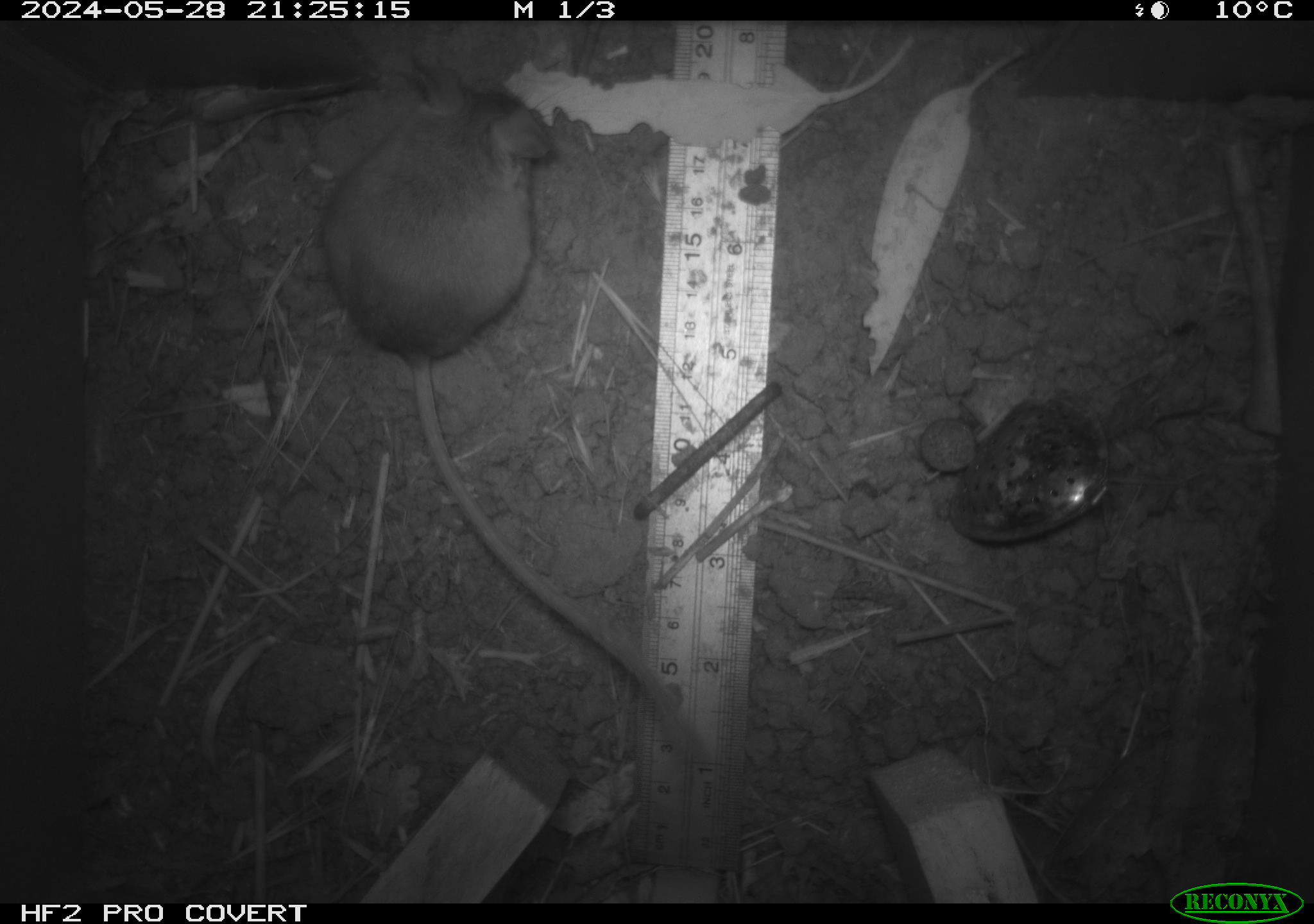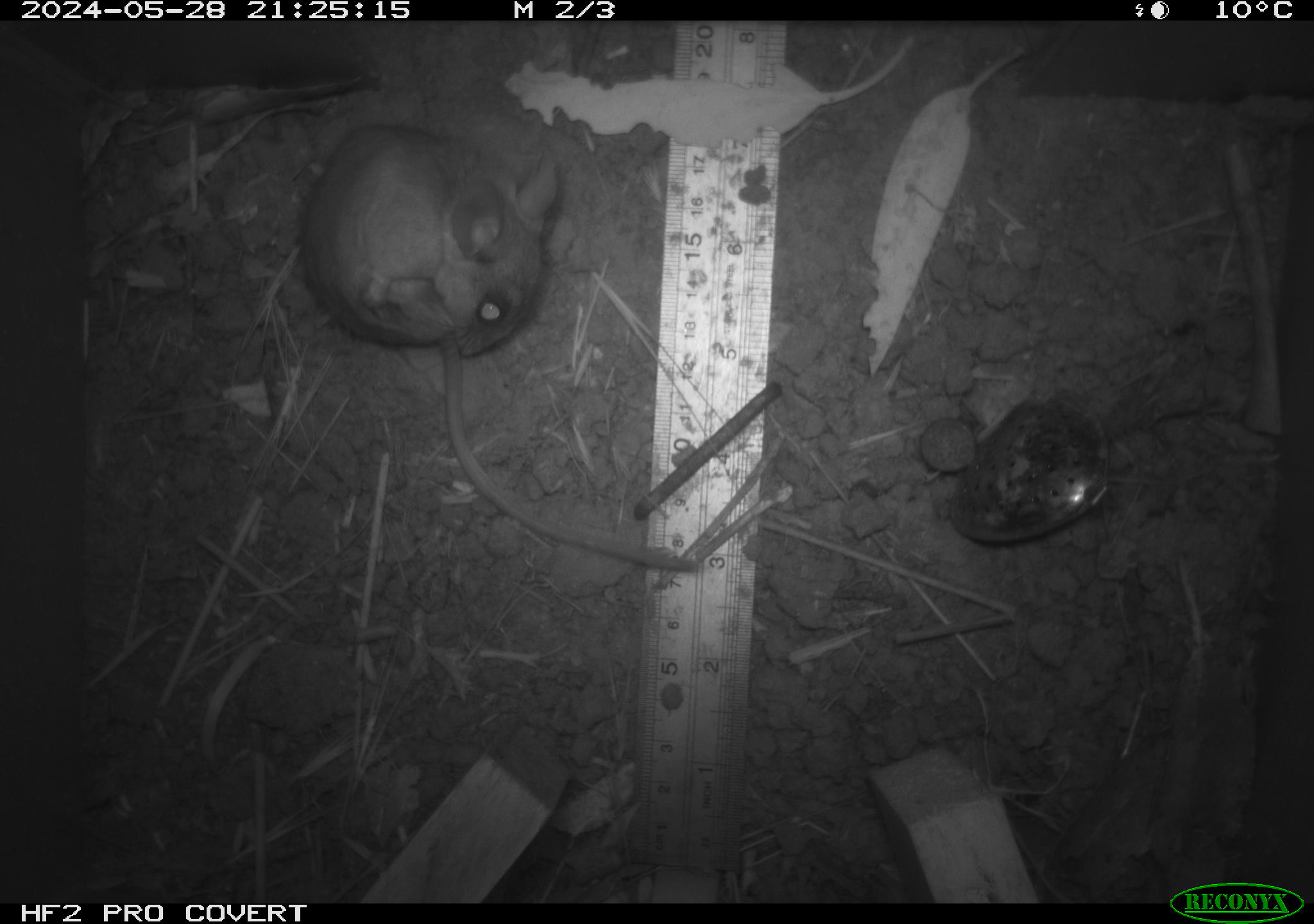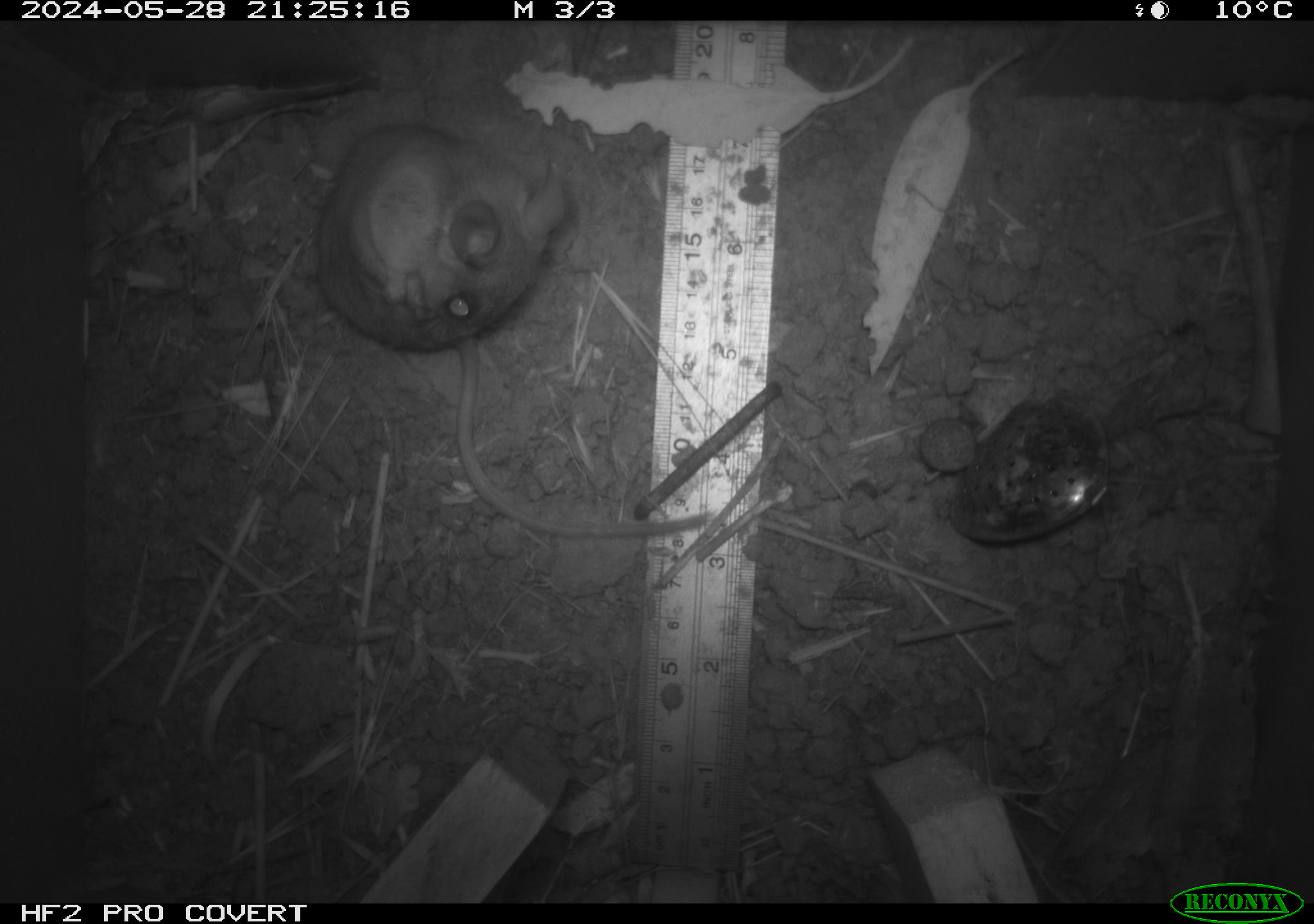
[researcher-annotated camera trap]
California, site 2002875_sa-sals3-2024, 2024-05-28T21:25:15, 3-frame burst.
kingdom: Animalia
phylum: Chordata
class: Mammalia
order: Rodentia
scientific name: Rodentia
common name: rodent